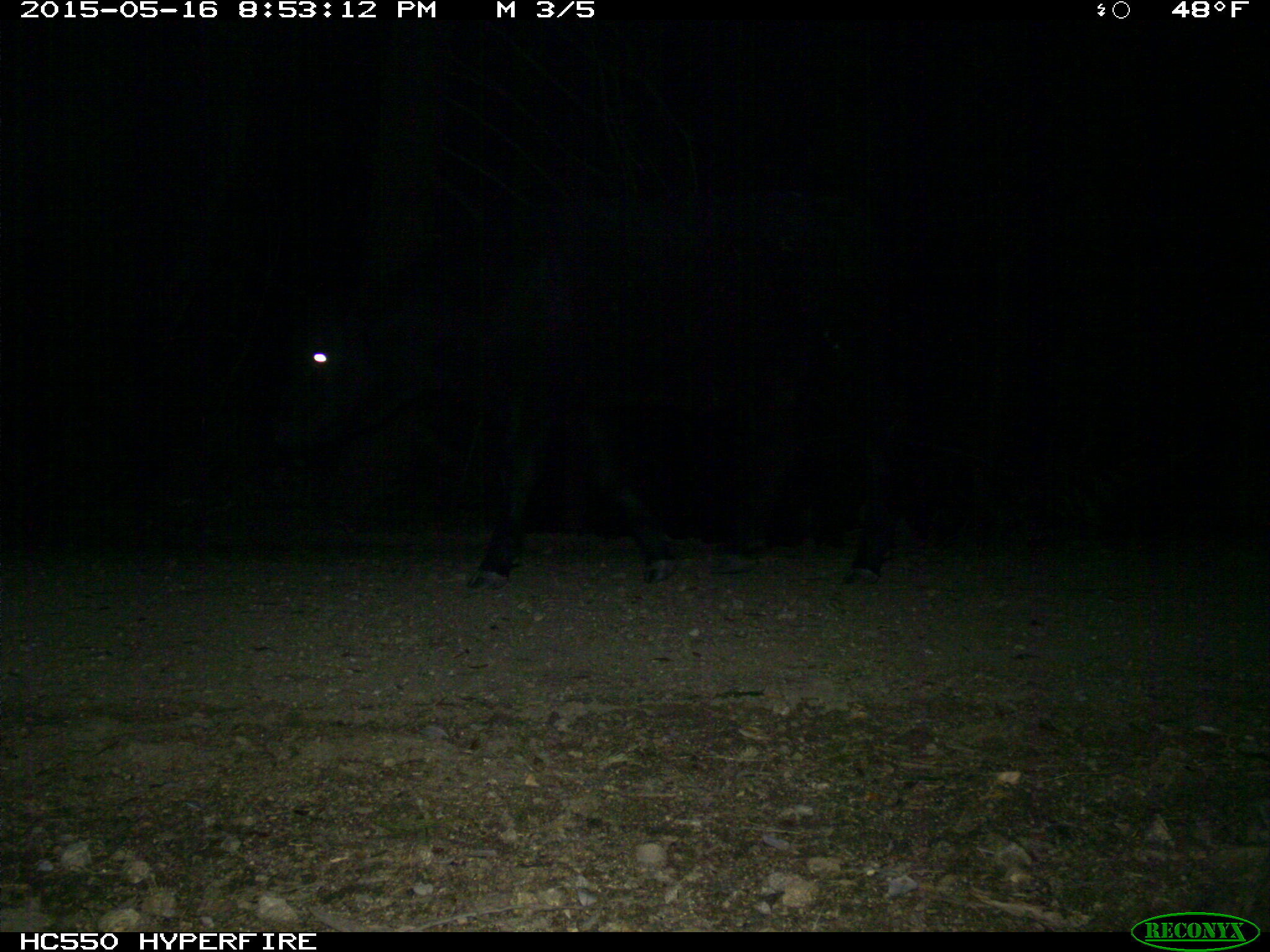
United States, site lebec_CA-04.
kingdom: Animalia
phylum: Chordata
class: Mammalia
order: Artiodactyla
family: Bovidae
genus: Bos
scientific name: Bos taurus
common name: domestic cow